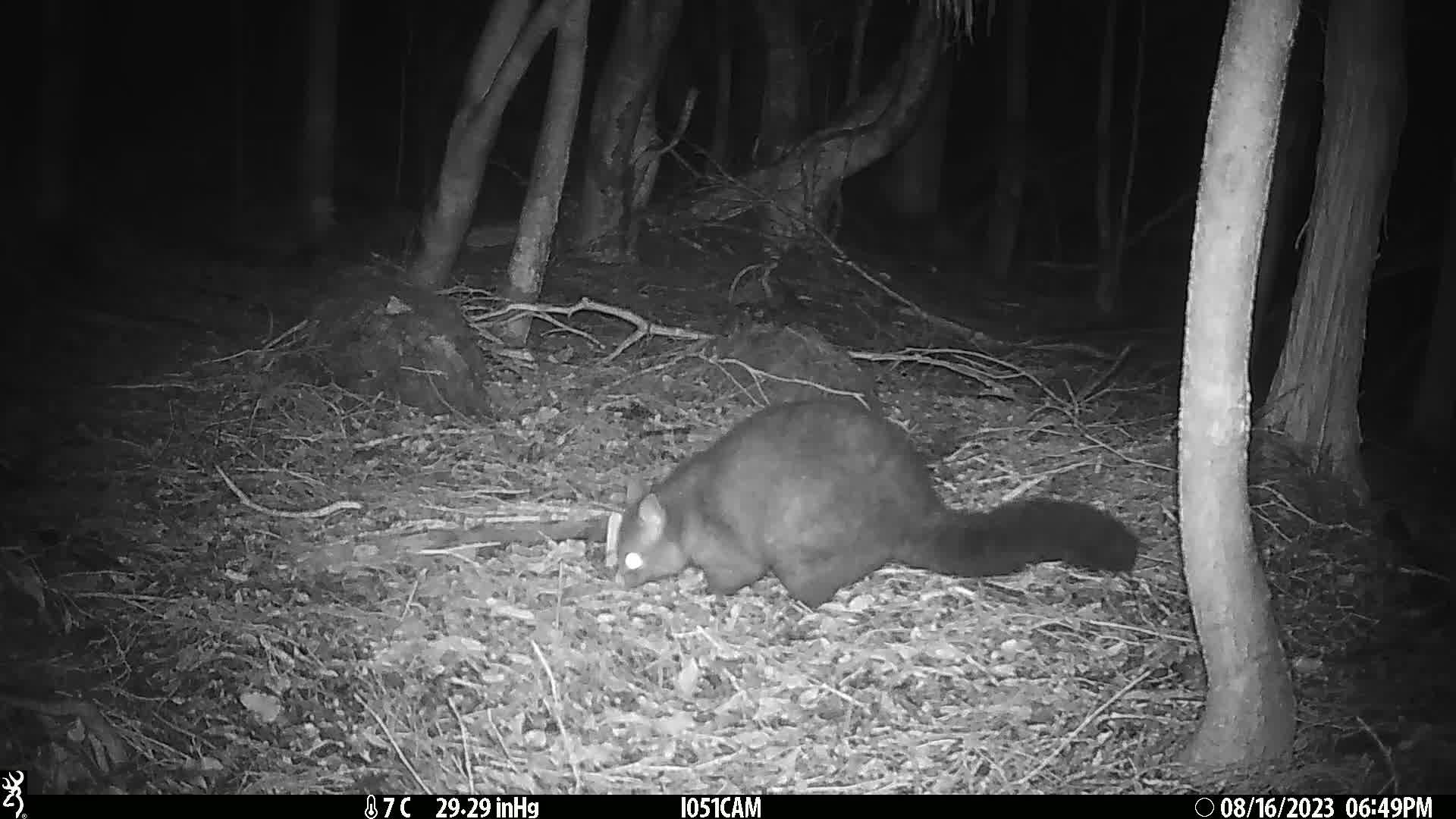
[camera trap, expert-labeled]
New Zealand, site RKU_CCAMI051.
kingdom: Animalia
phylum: Chordata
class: Mammalia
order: Diprotodontia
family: Phalangeridae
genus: Trichosurus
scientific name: Trichosurus vulpecula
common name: common brushtail possum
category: possum